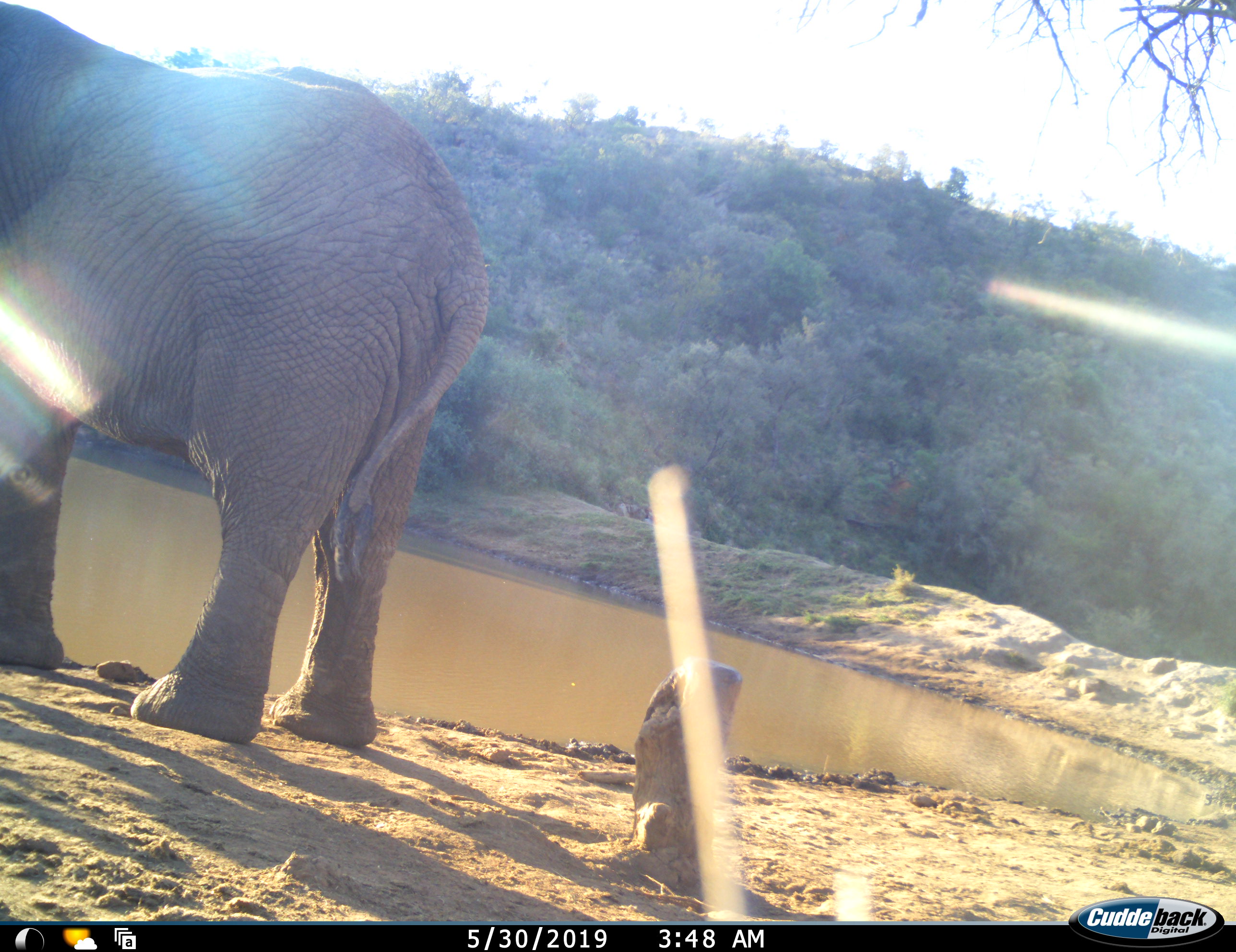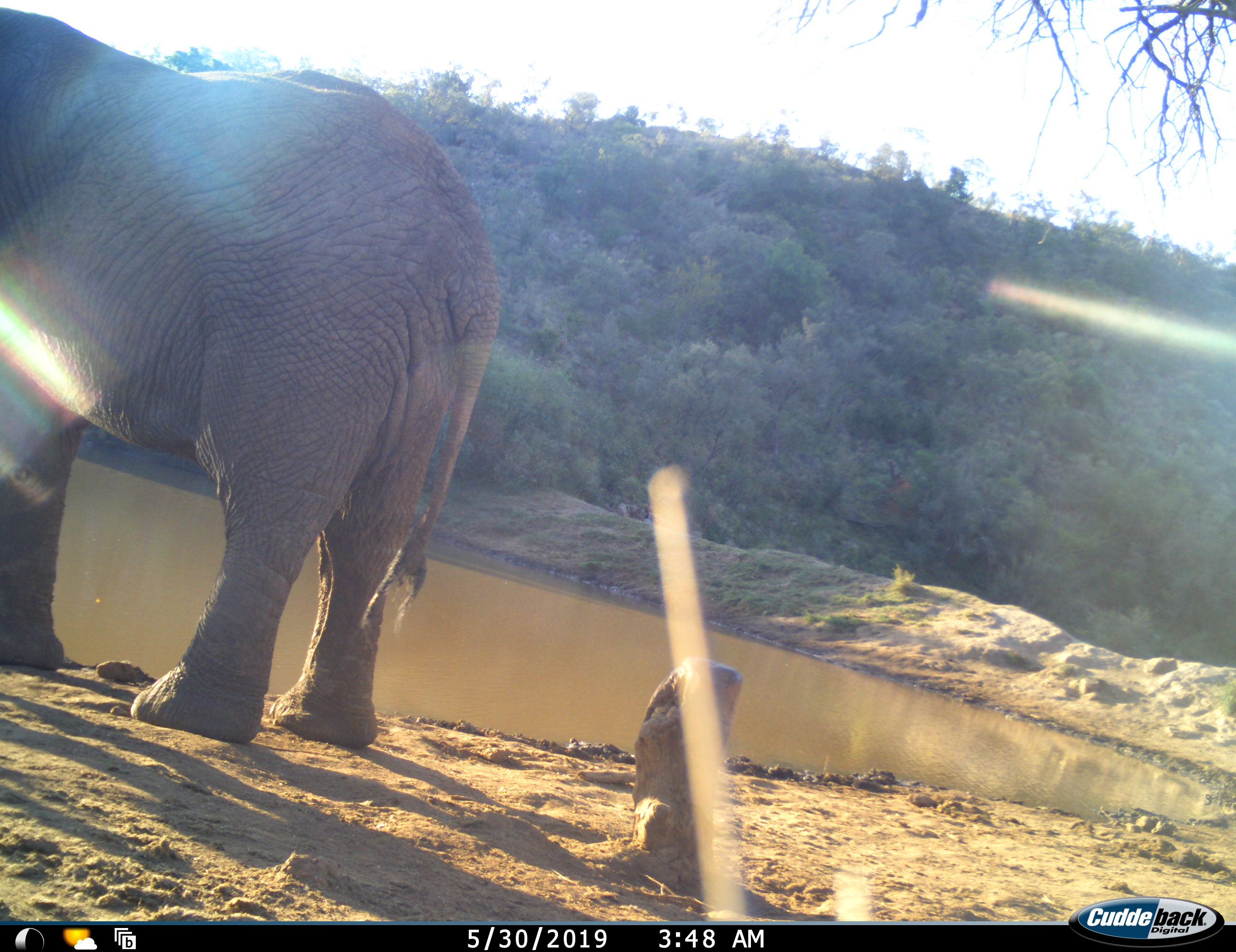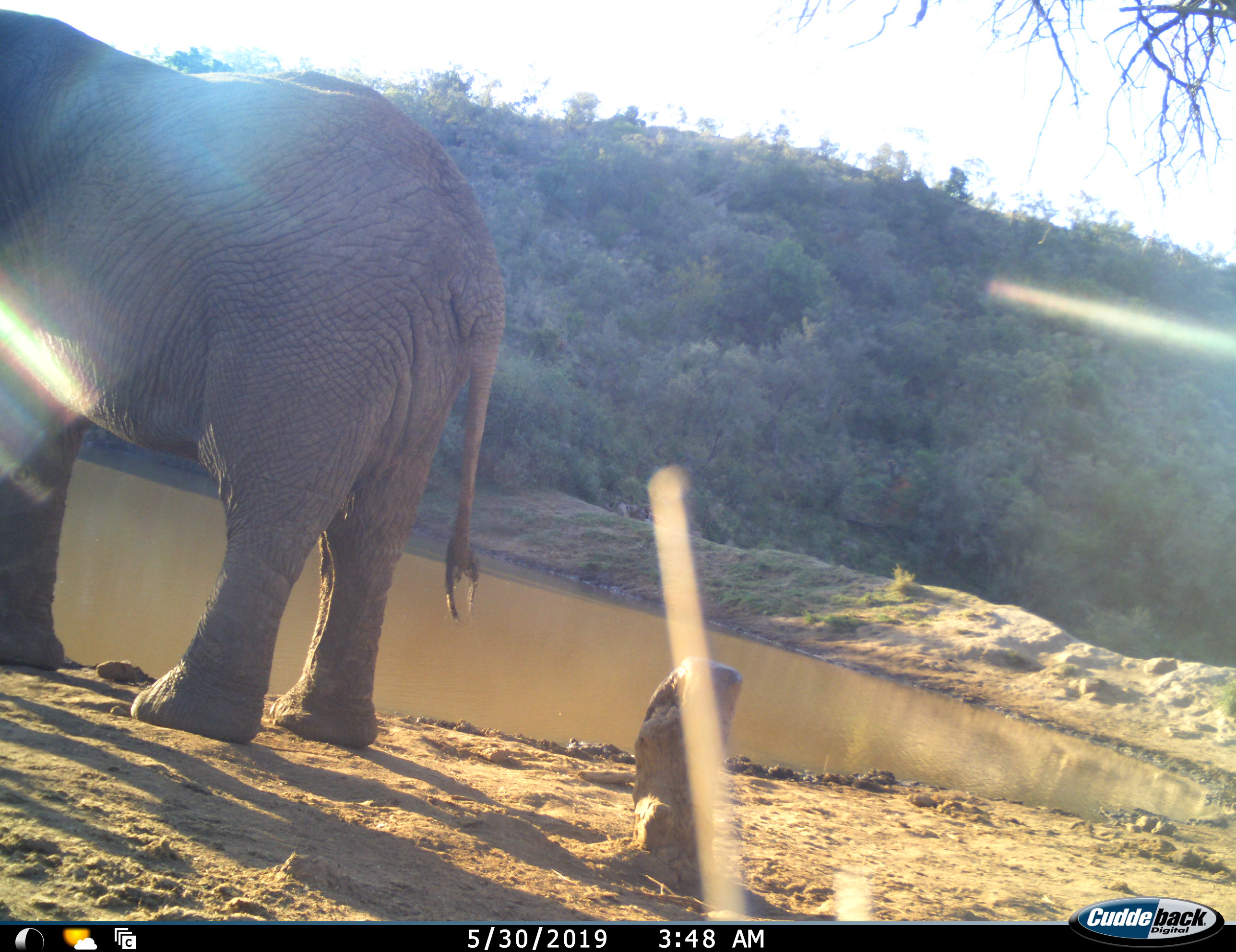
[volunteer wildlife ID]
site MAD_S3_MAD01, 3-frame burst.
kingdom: Animalia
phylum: Chordata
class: Mammalia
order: Proboscidea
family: Elephantidae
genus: Loxodonta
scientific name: Loxodonta africana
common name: african bush elephant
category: elephant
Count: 1.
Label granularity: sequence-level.